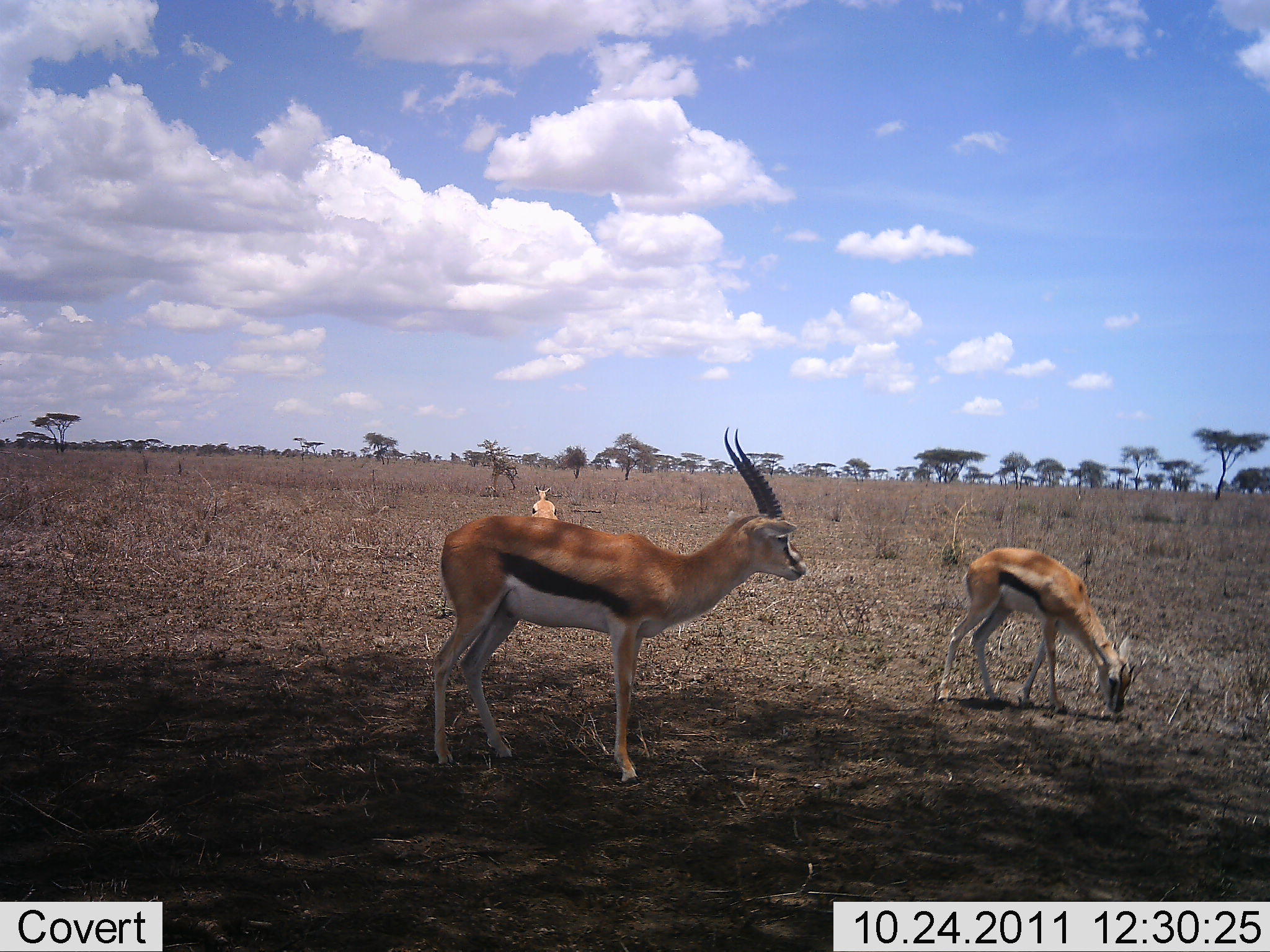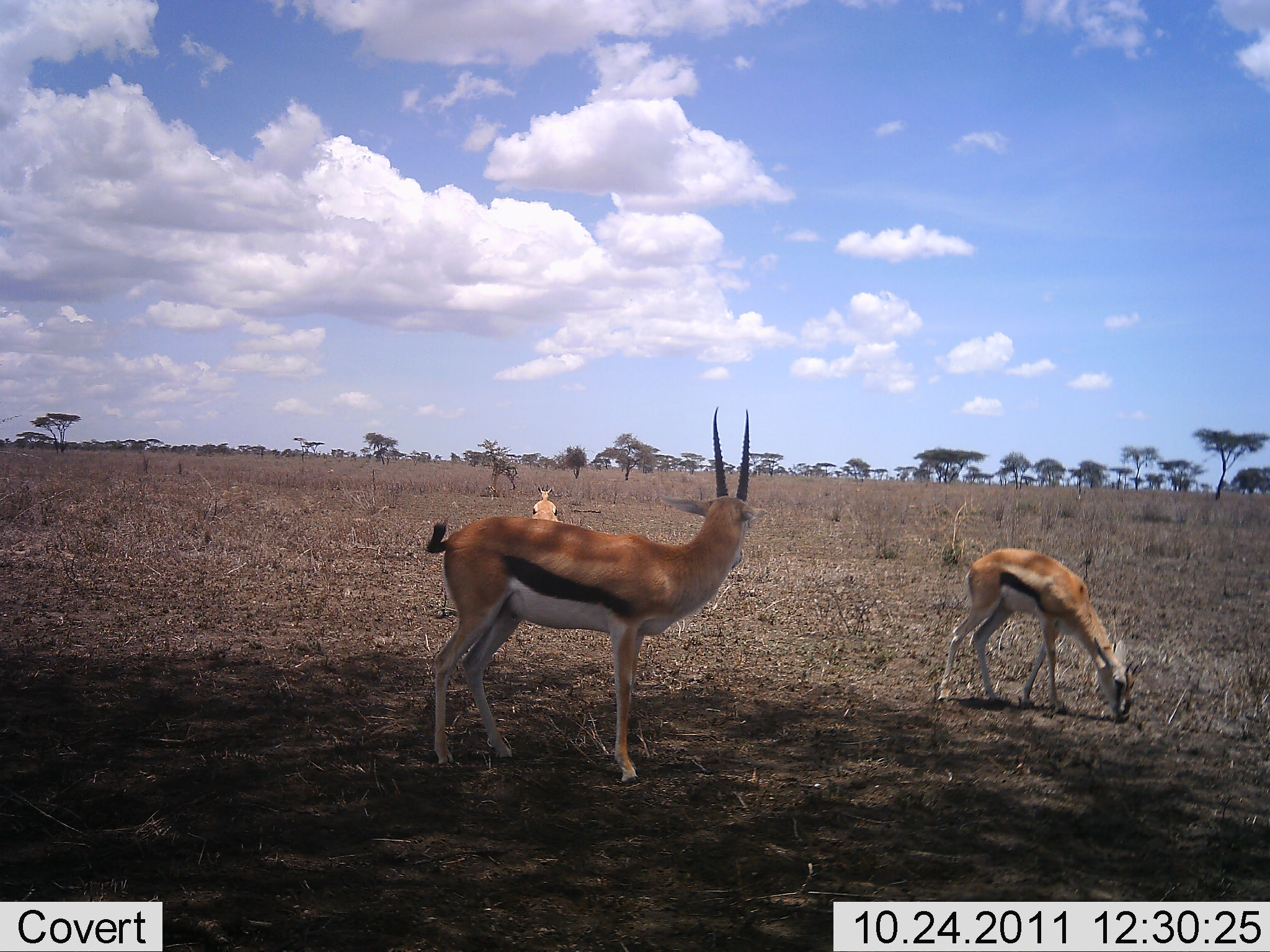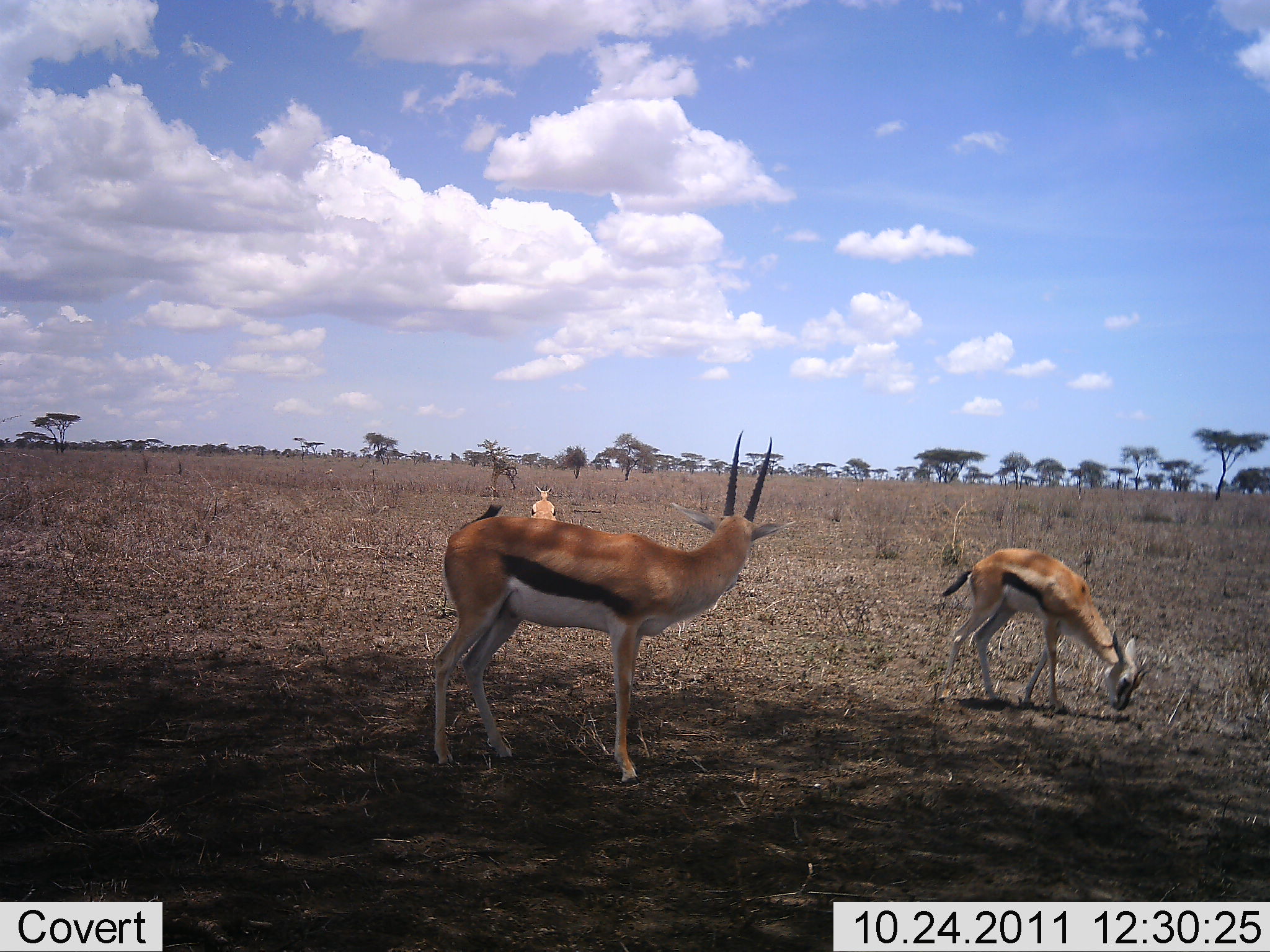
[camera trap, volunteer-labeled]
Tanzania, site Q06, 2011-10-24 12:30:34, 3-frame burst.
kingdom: Animalia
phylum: Chordata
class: Mammalia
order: Artiodactyla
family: Bovidae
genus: Eudorcas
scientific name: Eudorcas thomsonii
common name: thomson's gazelle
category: gazellethomsons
Gazellethomsons (thomson's gazelle) (Eudorcas thomsonii), count 3. Behavior (volunteer vote fractions): standing 93%, resting 0%, moving 0%, interacting 0%. Young present (vote fraction): 29%. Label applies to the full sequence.